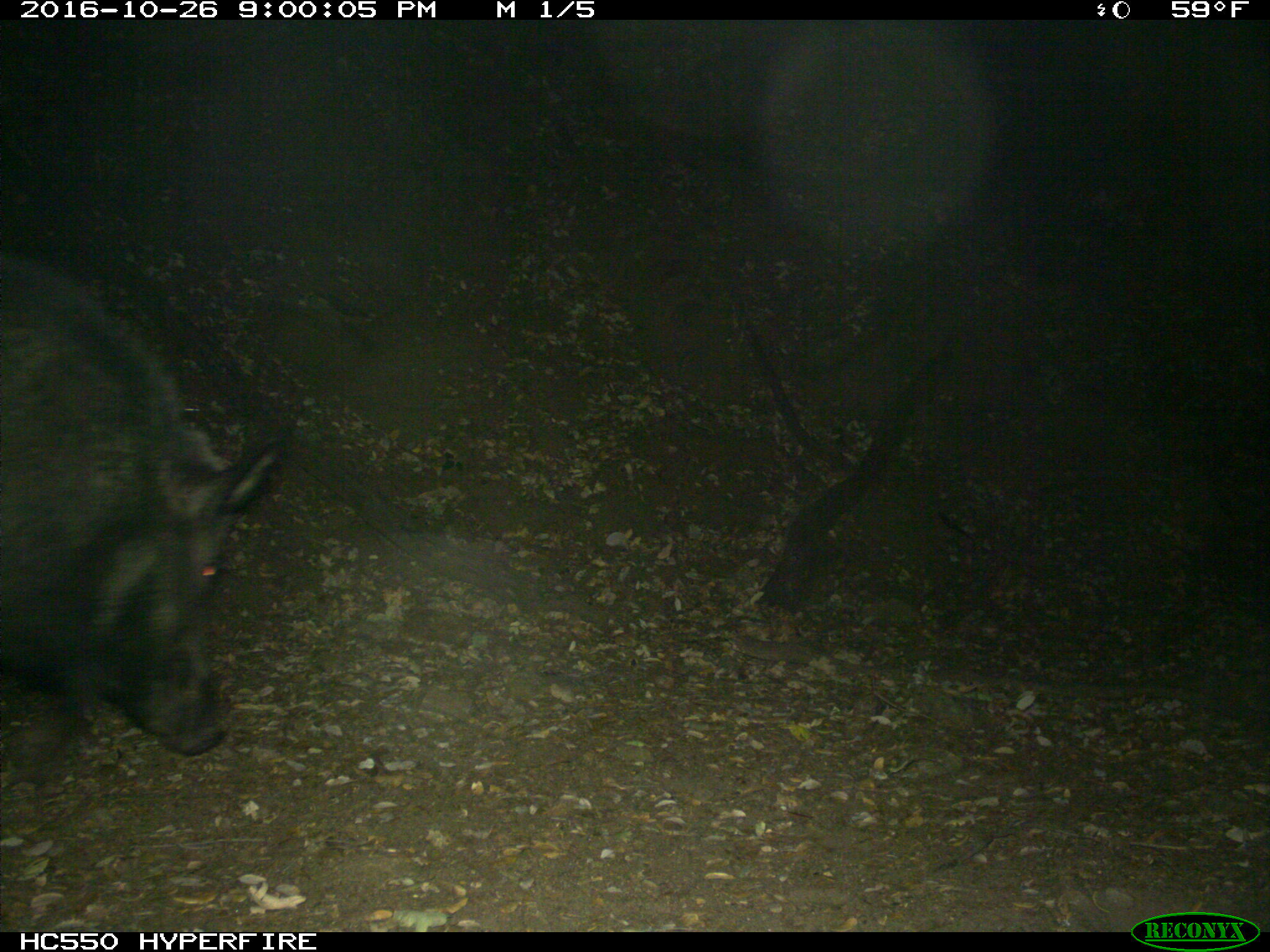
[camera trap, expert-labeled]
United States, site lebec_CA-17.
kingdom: Animalia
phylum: Chordata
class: Mammalia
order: Artiodactyla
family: Suidae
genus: Sus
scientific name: Sus scrofa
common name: wild boar